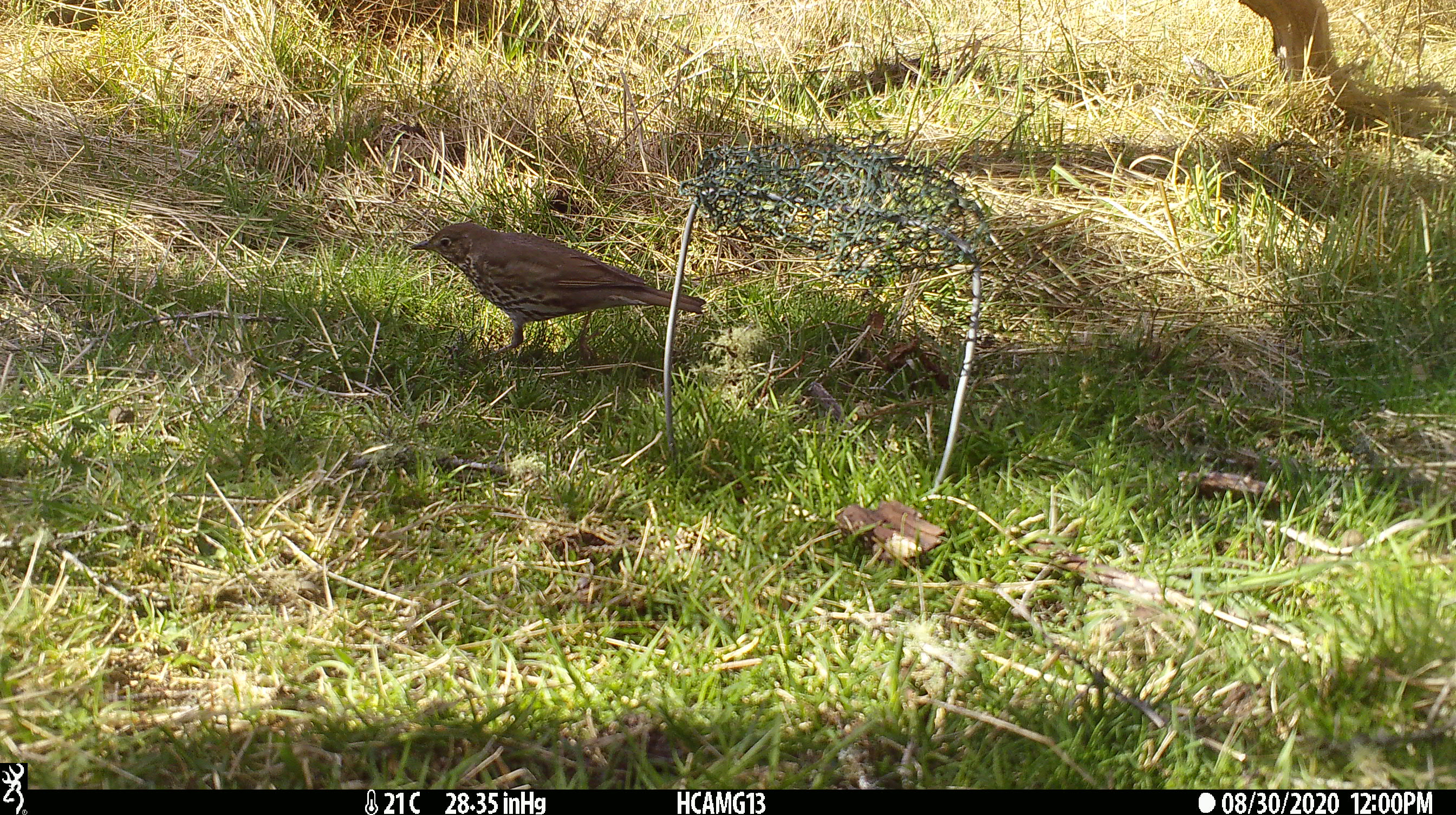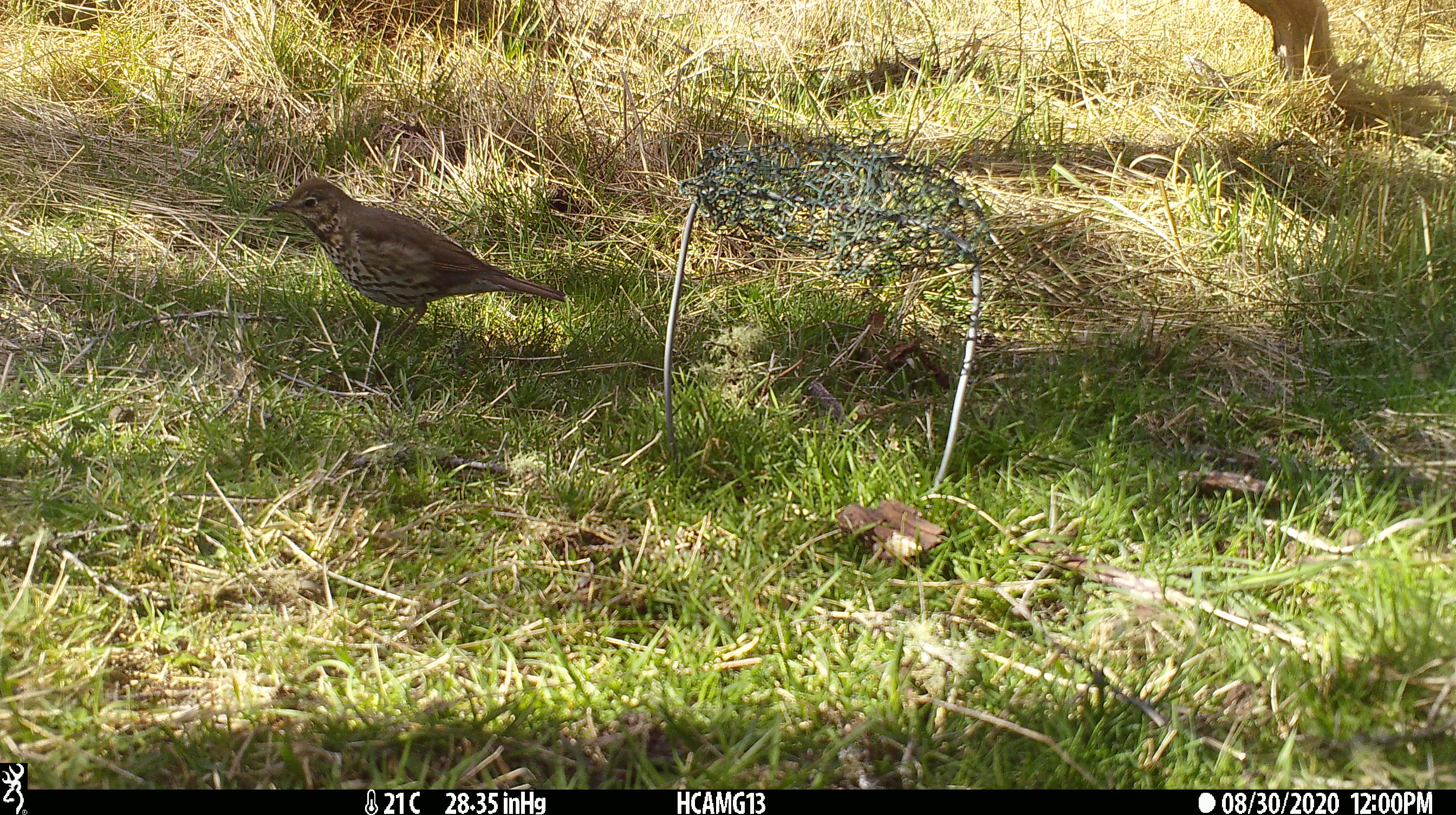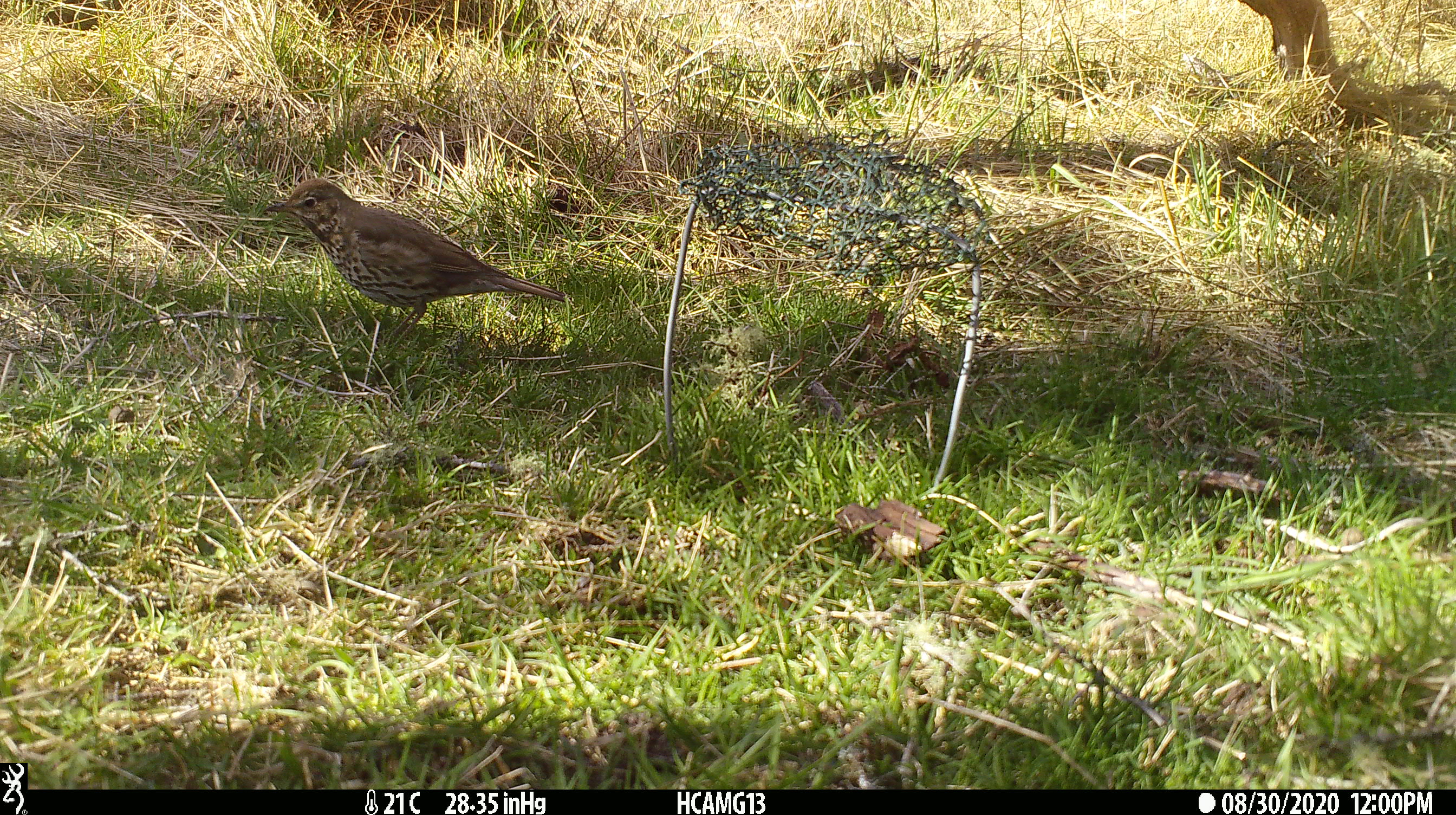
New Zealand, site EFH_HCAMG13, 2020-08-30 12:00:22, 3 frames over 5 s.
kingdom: Animalia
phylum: Chordata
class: Aves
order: Passeriformes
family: Turdidae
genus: Turdus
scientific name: Turdus philomelos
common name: song thrush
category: thrush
Thrush (song thrush) (Turdus philomelos).